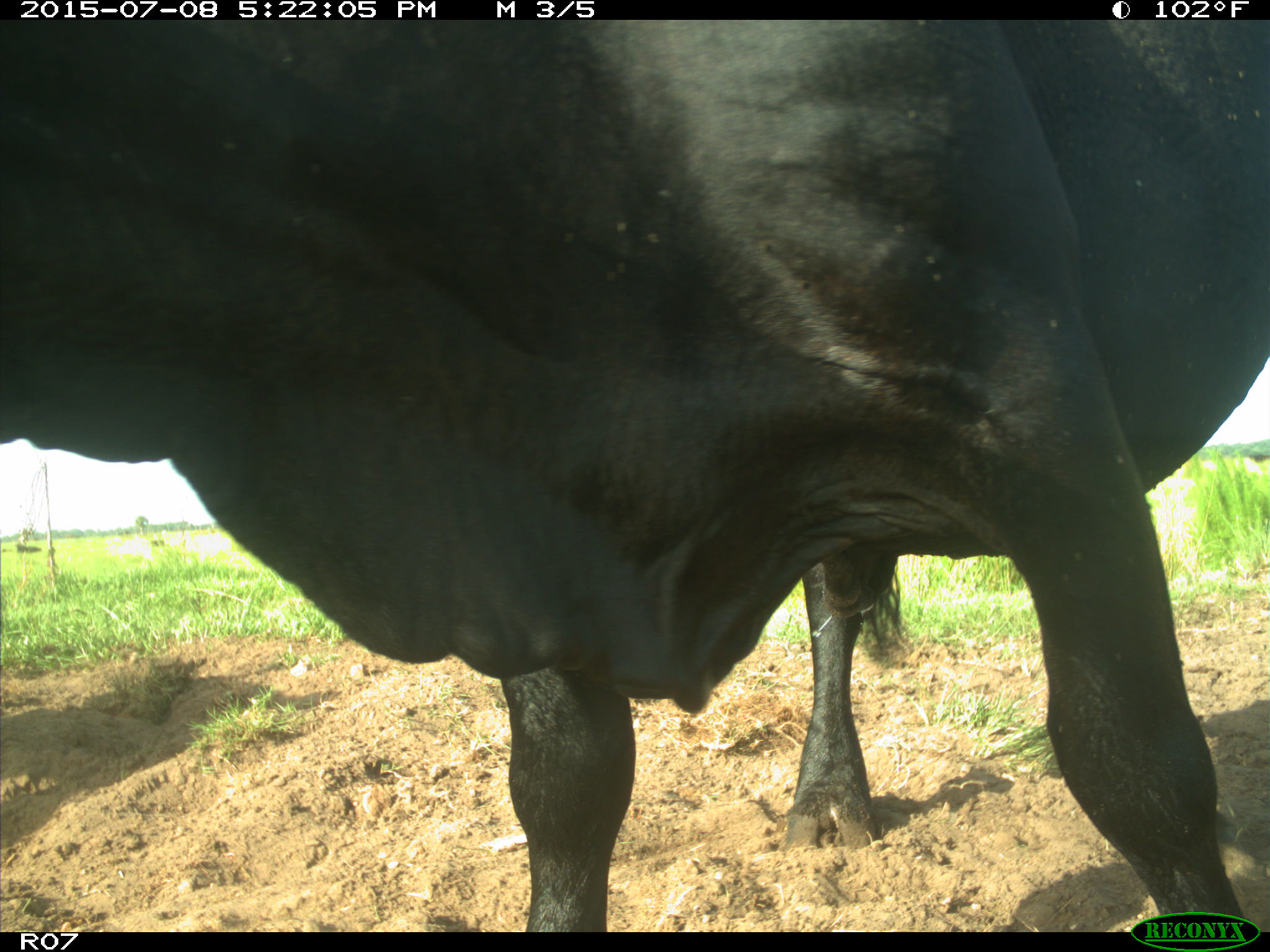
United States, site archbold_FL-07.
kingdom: Animalia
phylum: Chordata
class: Mammalia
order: Artiodactyla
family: Bovidae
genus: Bos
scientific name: Bos taurus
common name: domestic cow